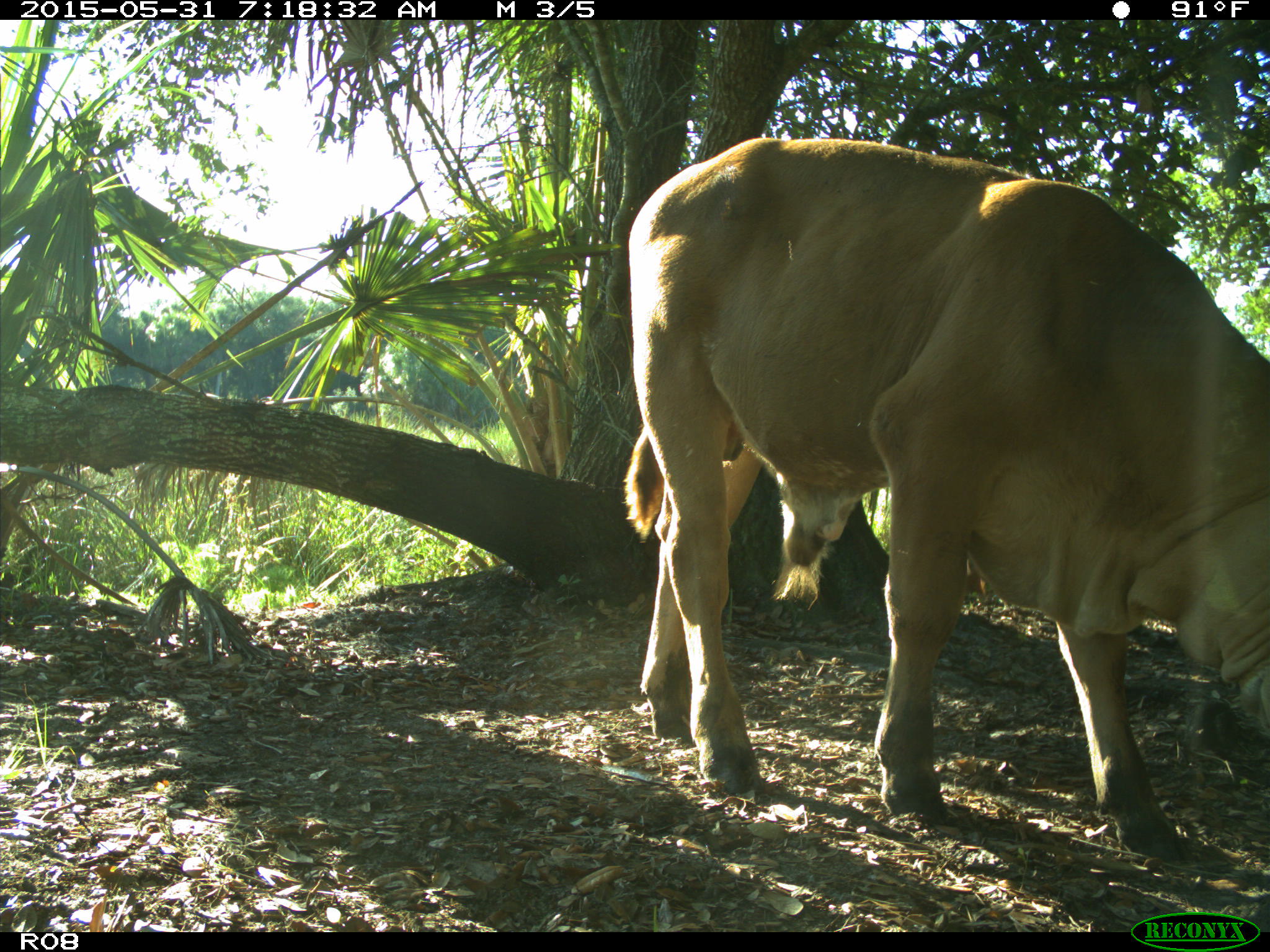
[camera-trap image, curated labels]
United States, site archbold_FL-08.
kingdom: Animalia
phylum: Chordata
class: Mammalia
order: Artiodactyla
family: Bovidae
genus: Bos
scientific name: Bos taurus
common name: domestic cow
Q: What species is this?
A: Bos taurus (domestic cow).